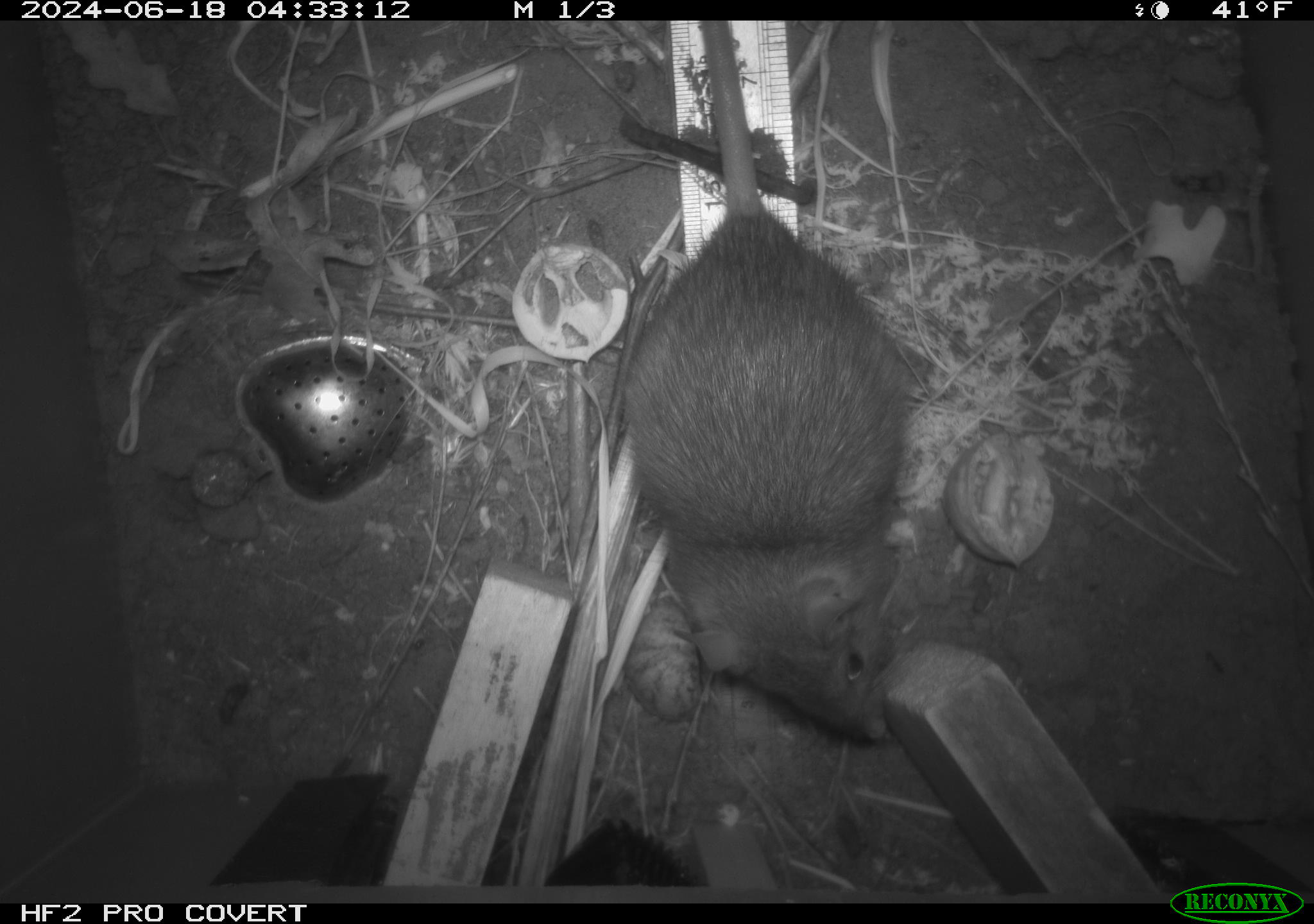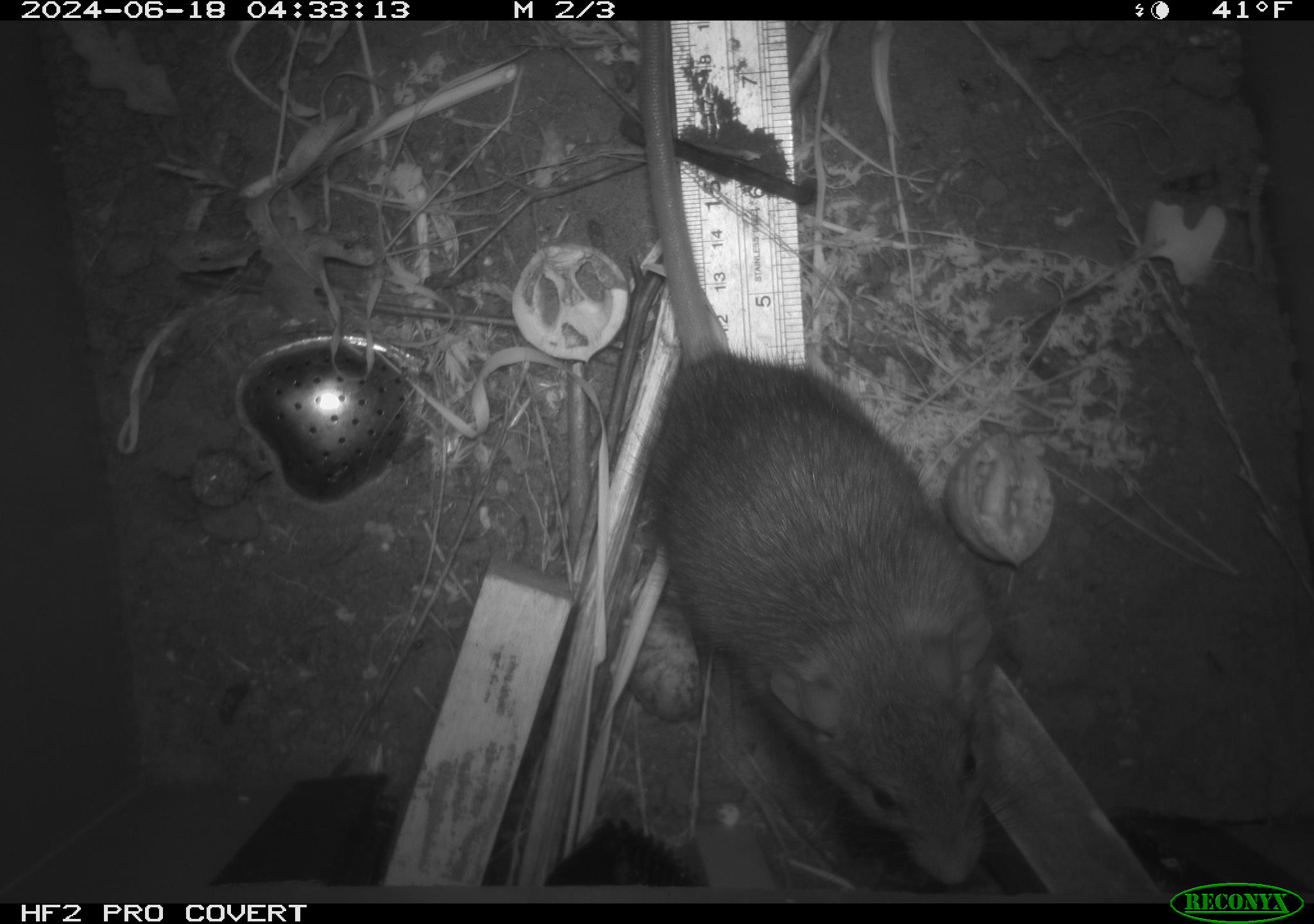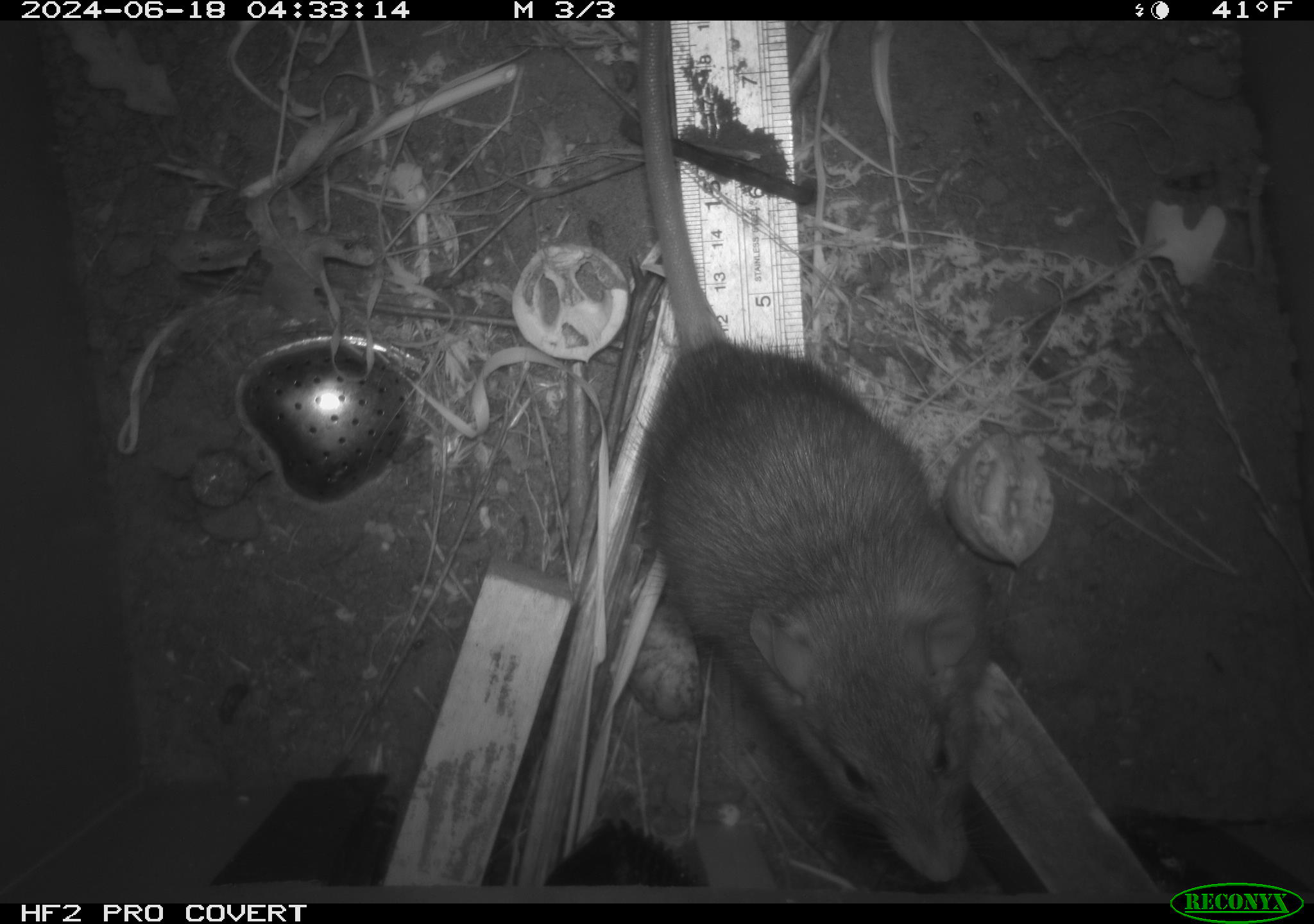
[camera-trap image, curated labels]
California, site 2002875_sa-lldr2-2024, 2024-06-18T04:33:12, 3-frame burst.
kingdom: Animalia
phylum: Chordata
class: Mammalia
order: Rodentia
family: Muridae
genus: Rattus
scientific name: Rattus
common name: rat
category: rattus species